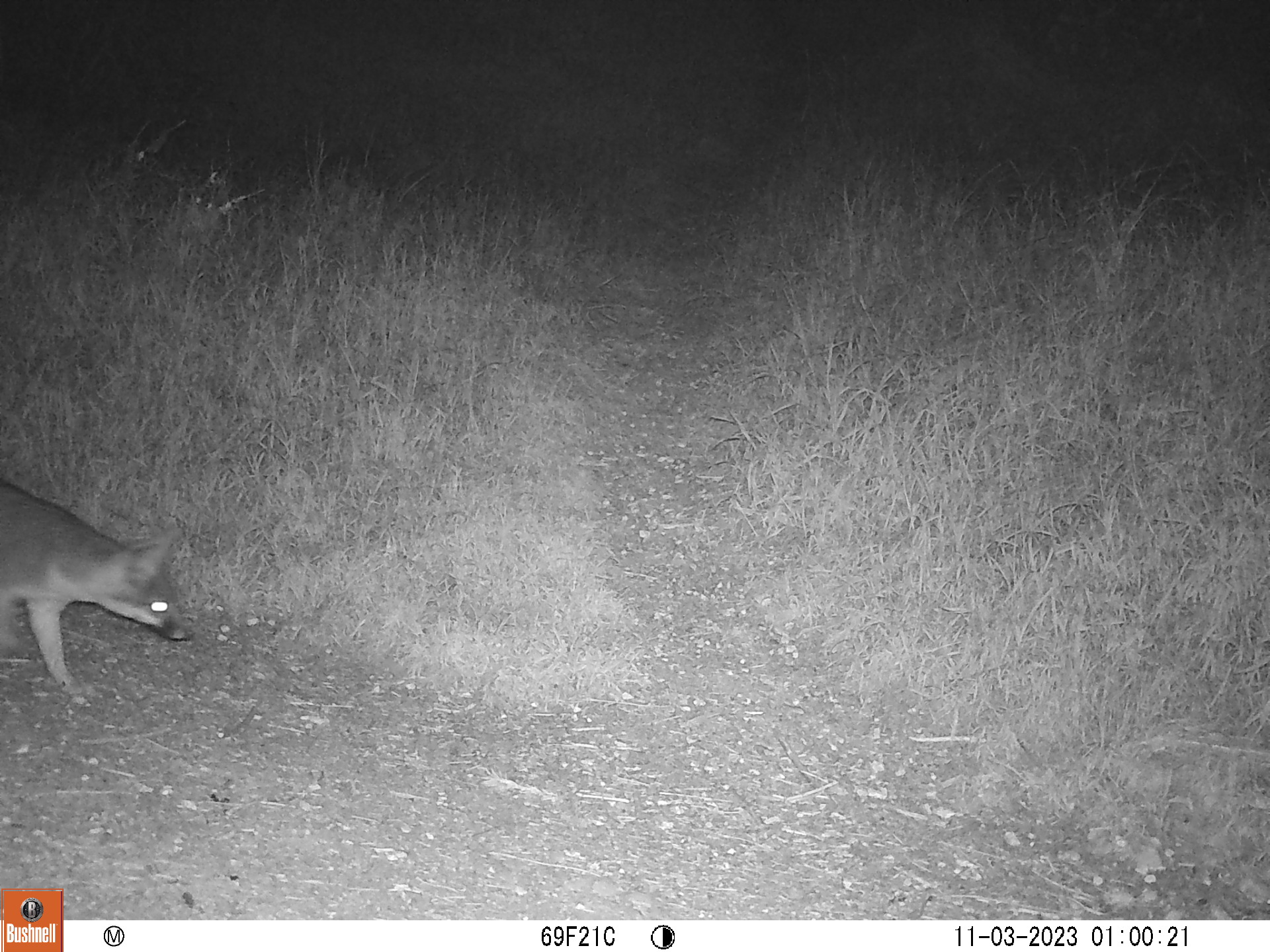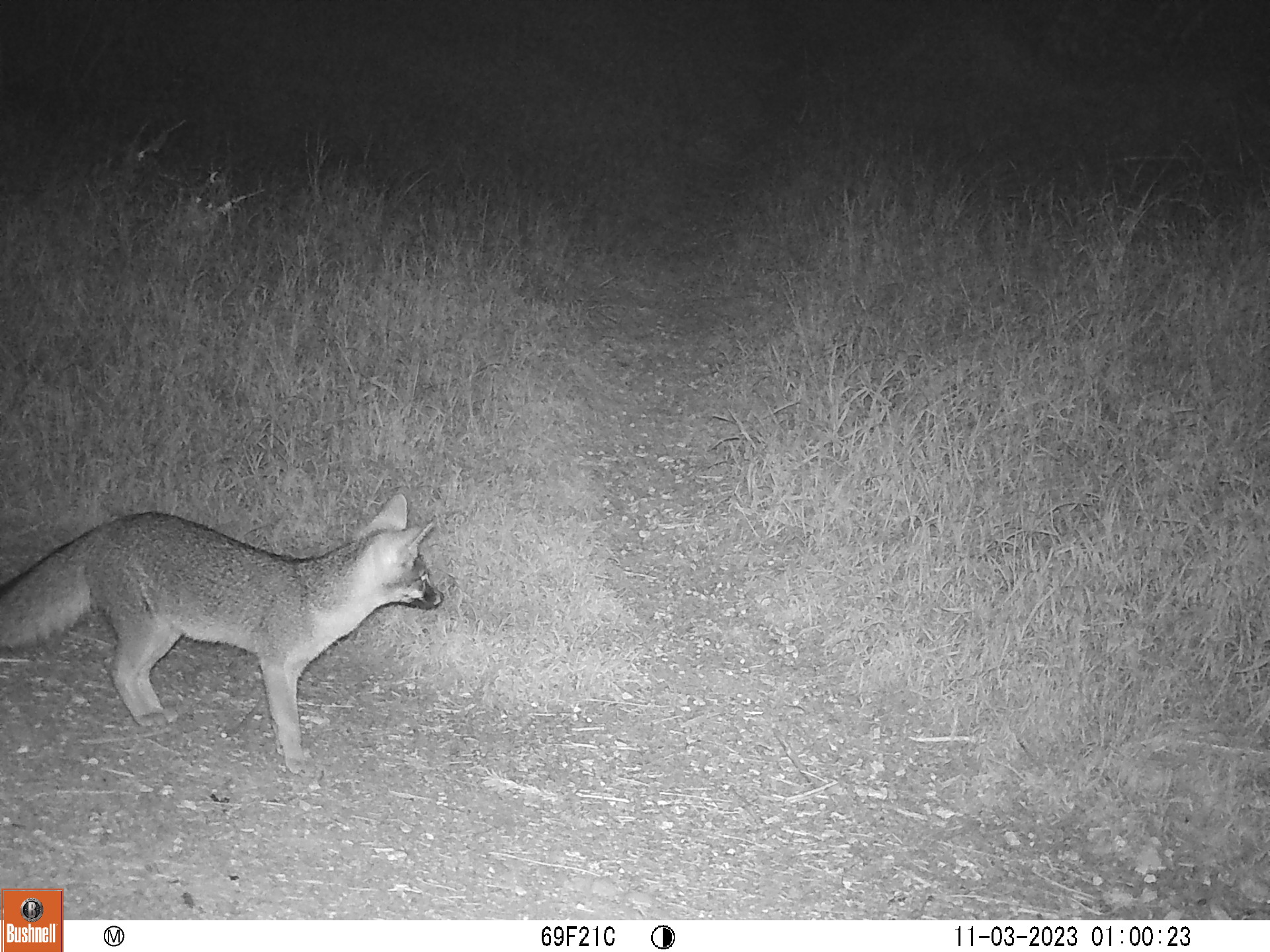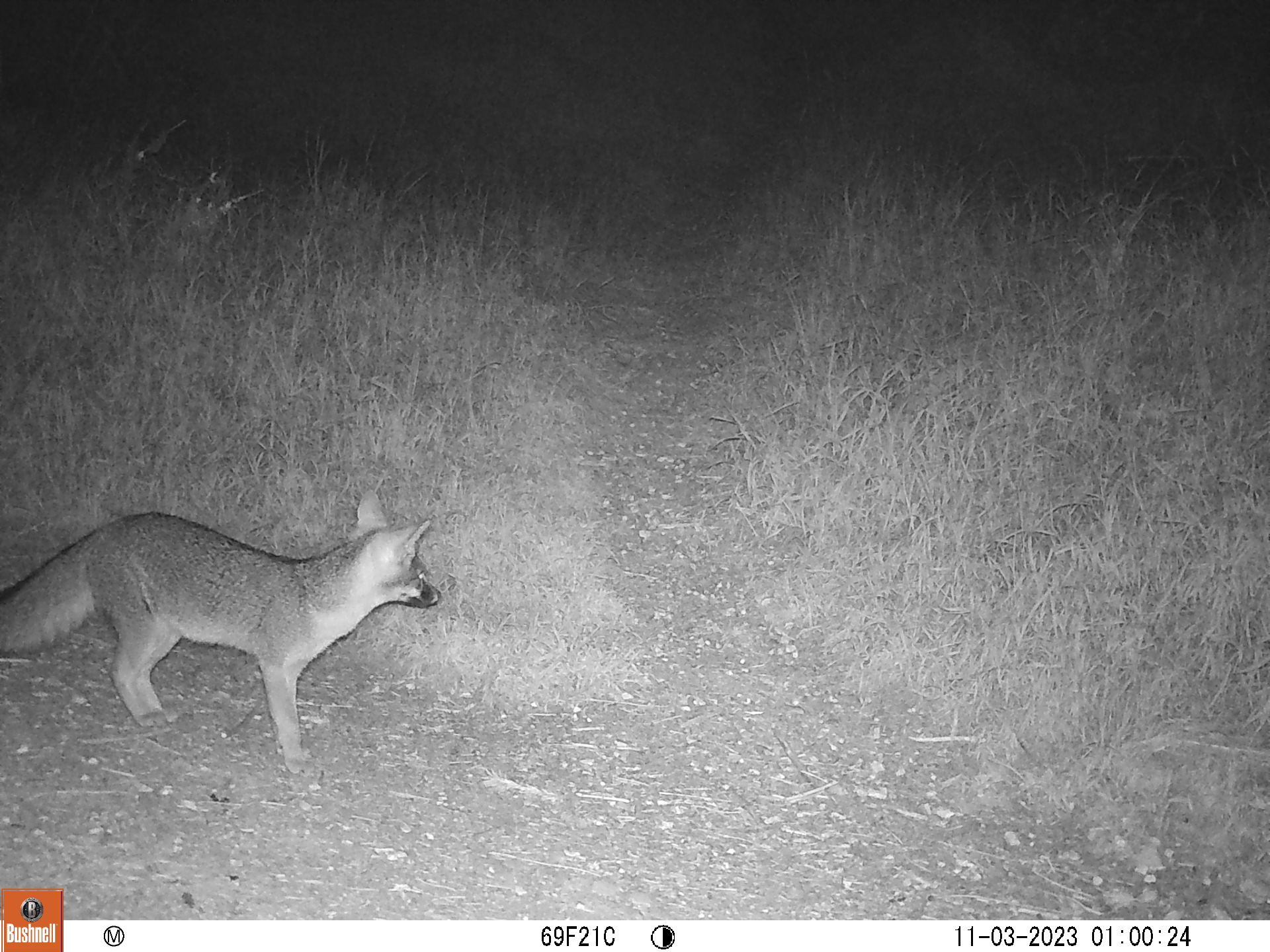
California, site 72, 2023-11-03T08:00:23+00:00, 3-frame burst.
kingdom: Animalia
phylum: Chordata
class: Mammalia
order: Carnivora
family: Canidae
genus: Urocyon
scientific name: Urocyon cinereoargenteus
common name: gray fox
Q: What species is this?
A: Gray fox (Urocyon cinereoargenteus).